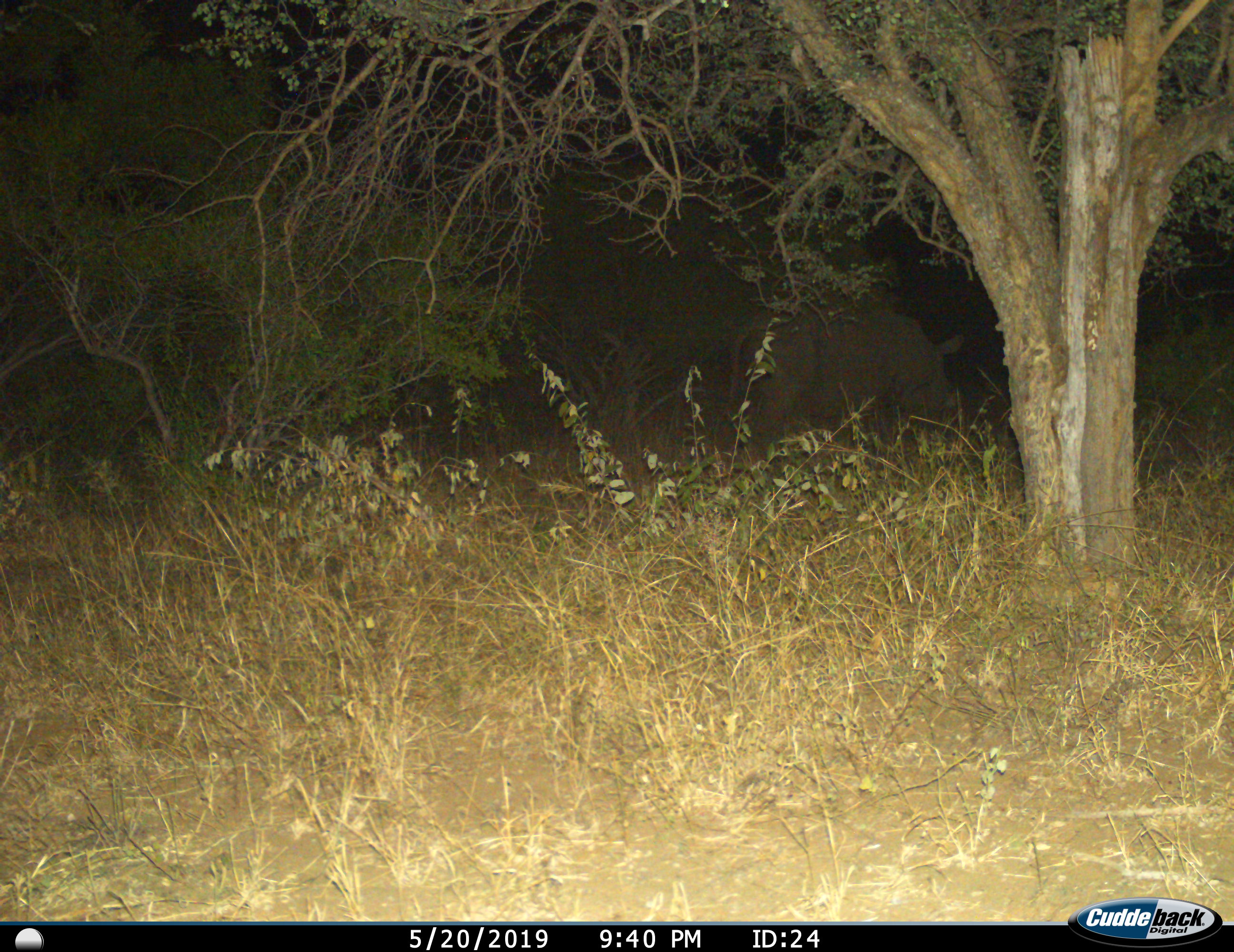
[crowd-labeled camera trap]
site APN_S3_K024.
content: unidentified animal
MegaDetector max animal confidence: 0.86